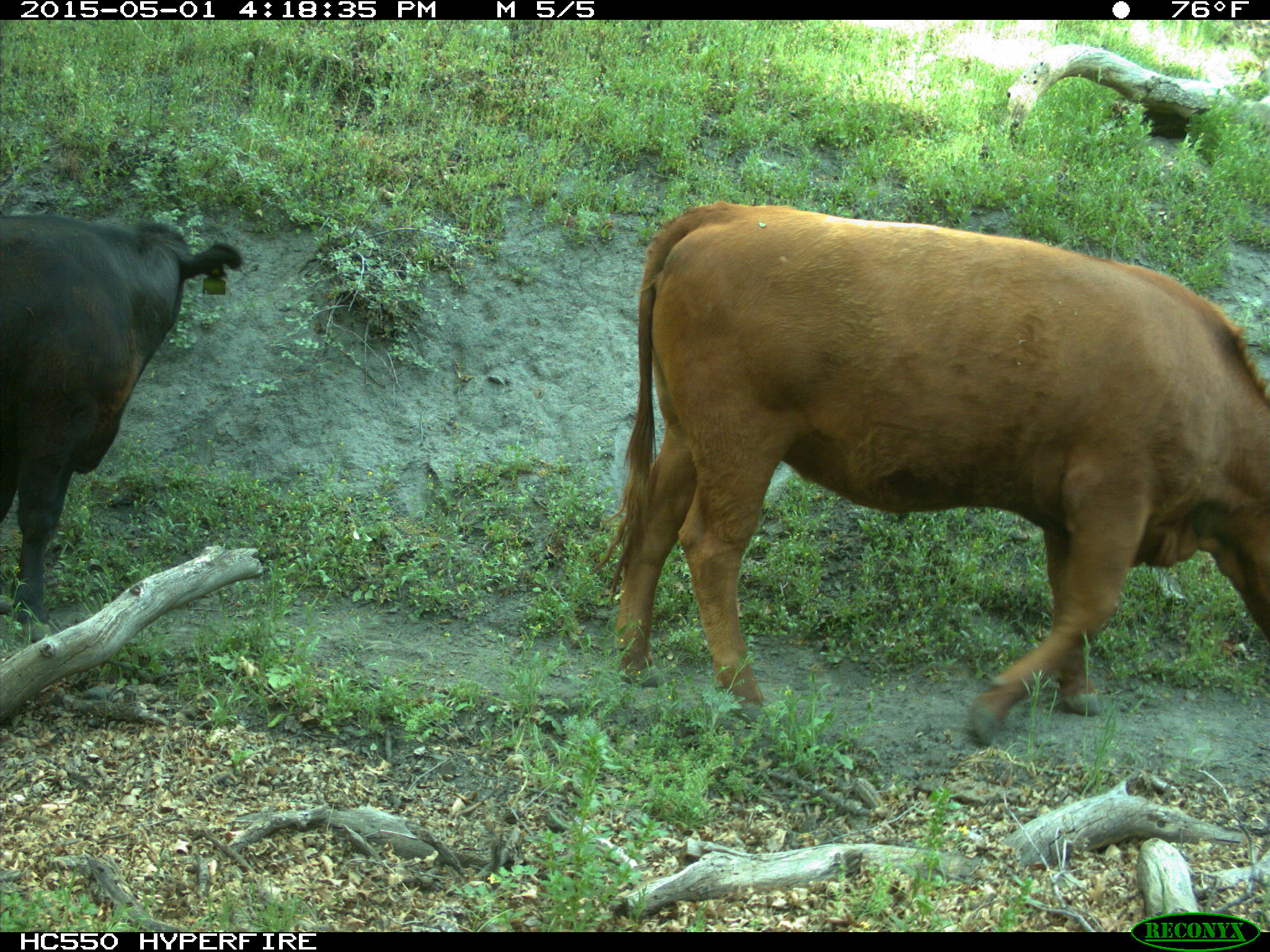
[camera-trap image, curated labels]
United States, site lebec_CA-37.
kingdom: Animalia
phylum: Chordata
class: Mammalia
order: Artiodactyla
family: Bovidae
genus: Bos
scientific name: Bos taurus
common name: domestic cow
Bos taurus (domestic cow).